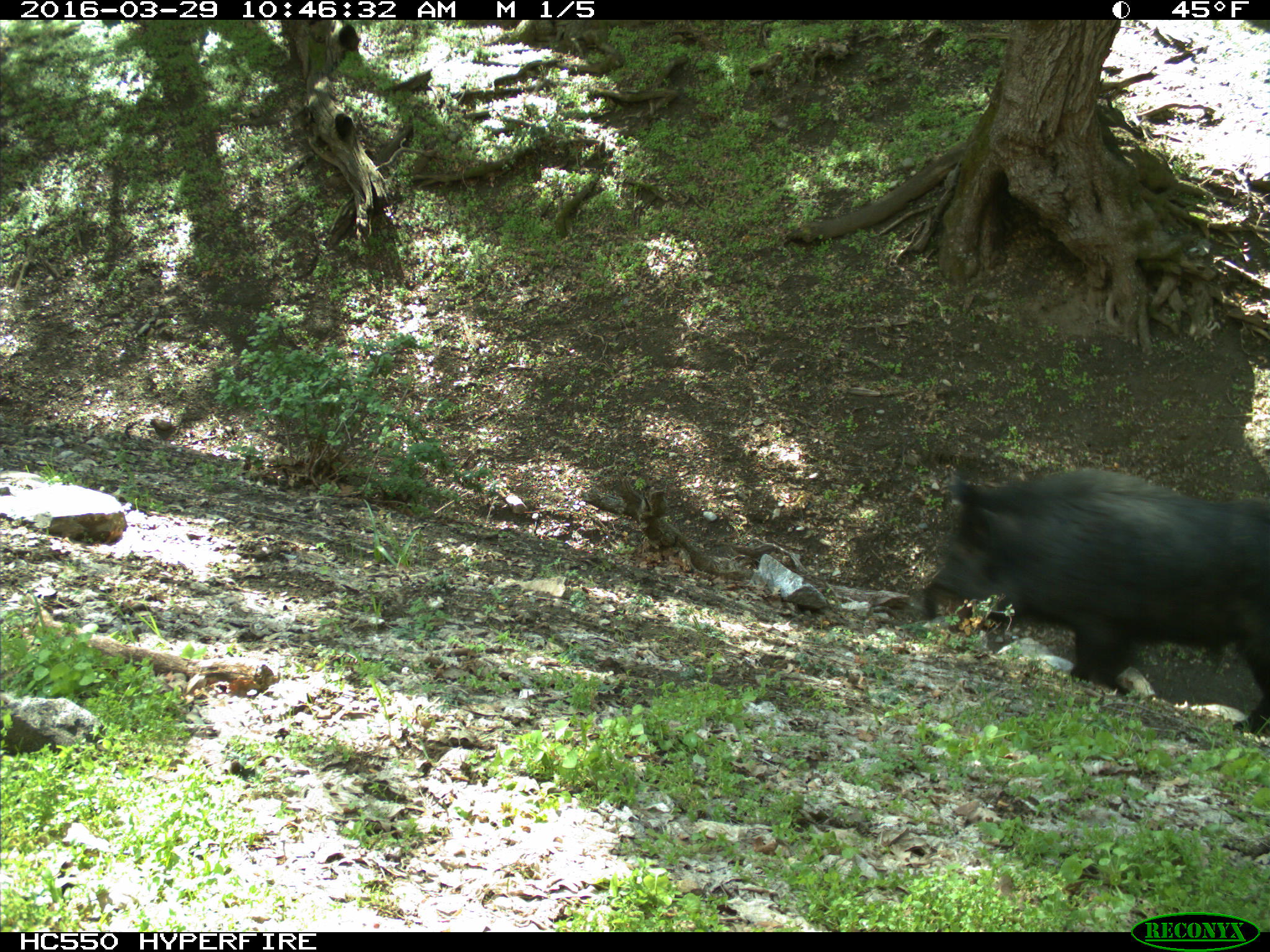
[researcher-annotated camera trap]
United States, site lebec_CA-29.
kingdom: Animalia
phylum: Chordata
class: Mammalia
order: Artiodactyla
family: Suidae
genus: Sus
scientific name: Sus scrofa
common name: wild boar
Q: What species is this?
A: Sus scrofa (wild boar).